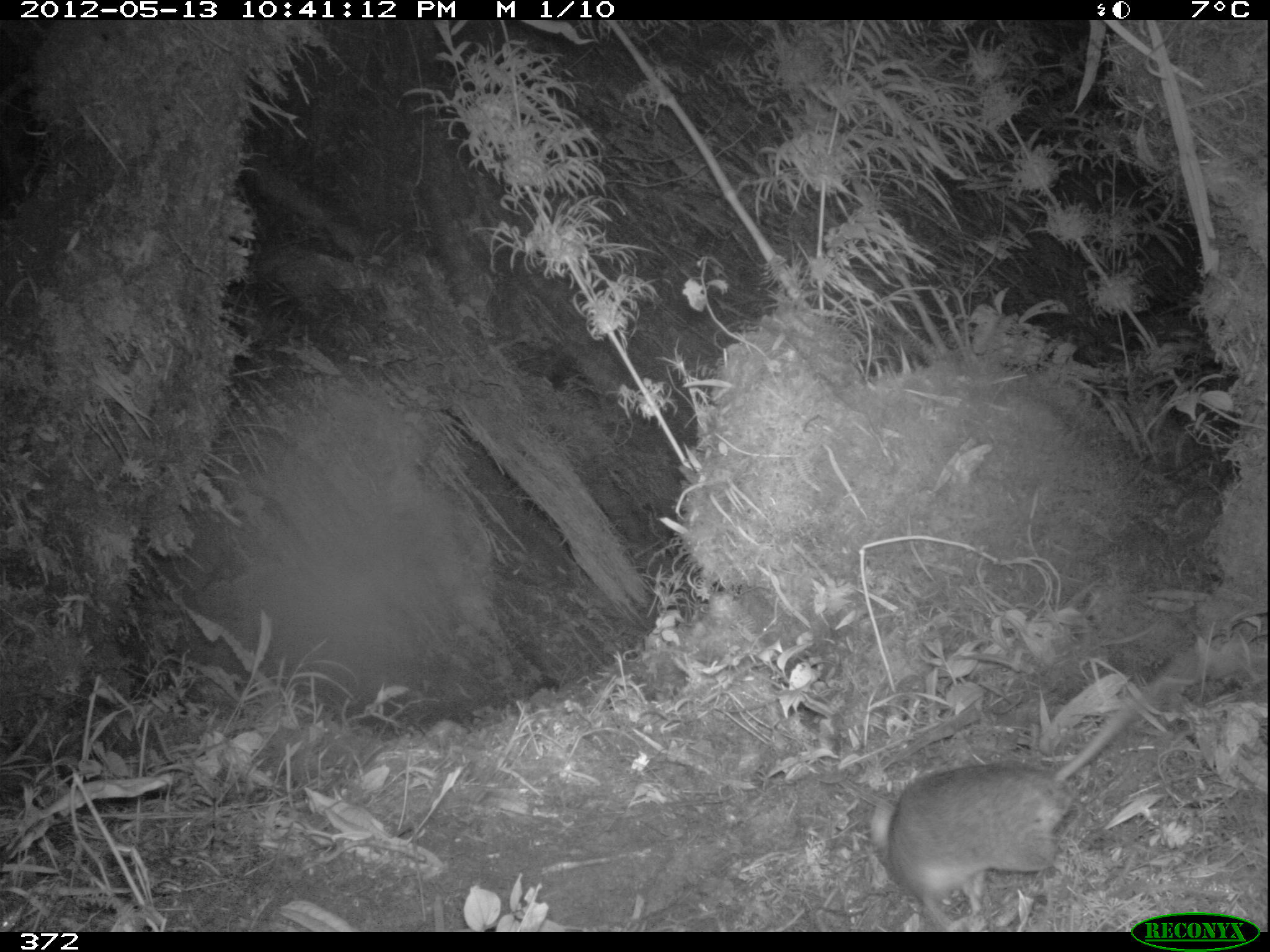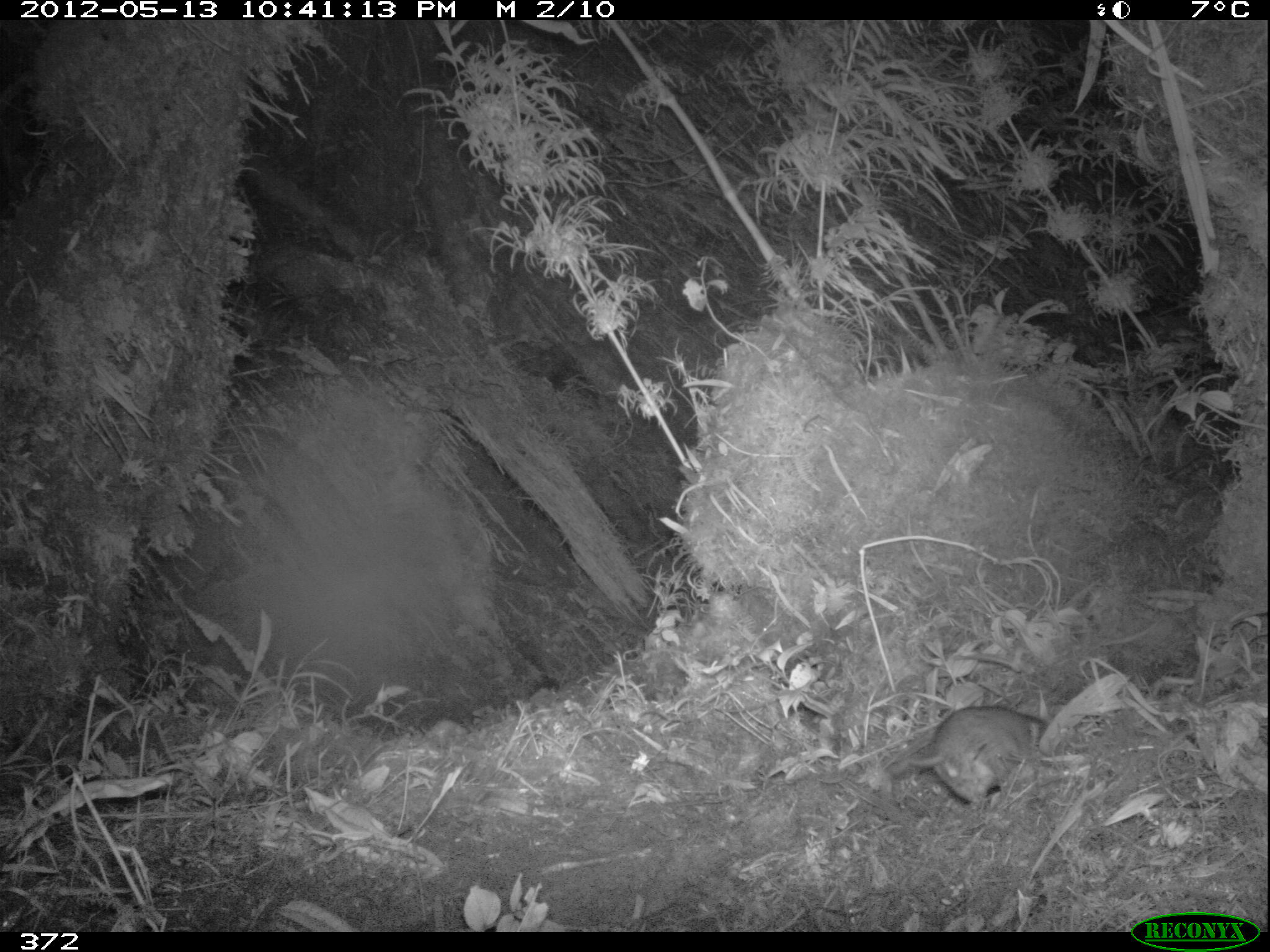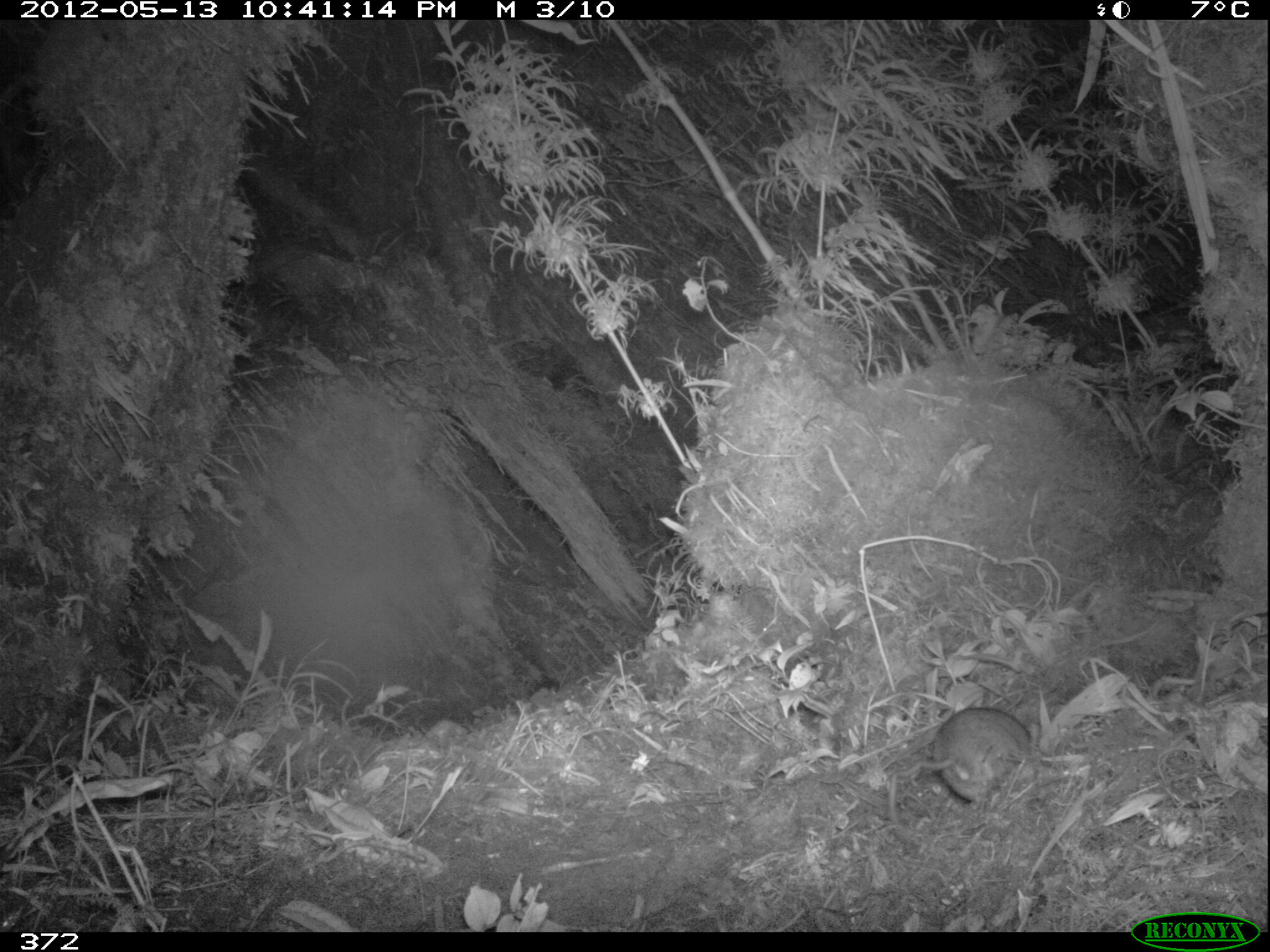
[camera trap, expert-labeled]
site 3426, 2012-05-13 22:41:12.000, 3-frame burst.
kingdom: Animalia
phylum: Chordata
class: Mammalia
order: Rodentia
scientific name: Rodentia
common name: rodents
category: unknown rodent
Unknown rodent (rodents) (Rodentia).